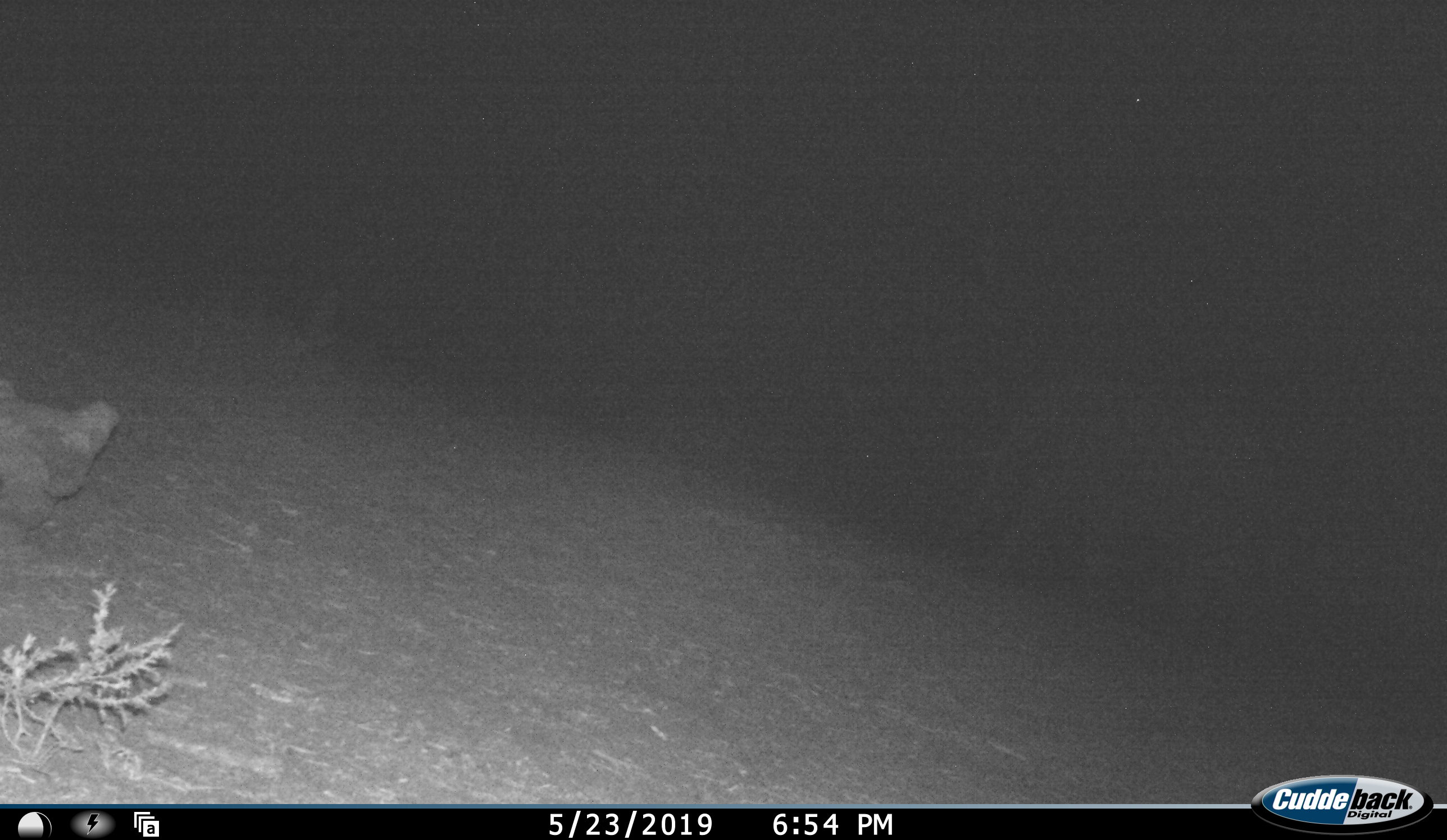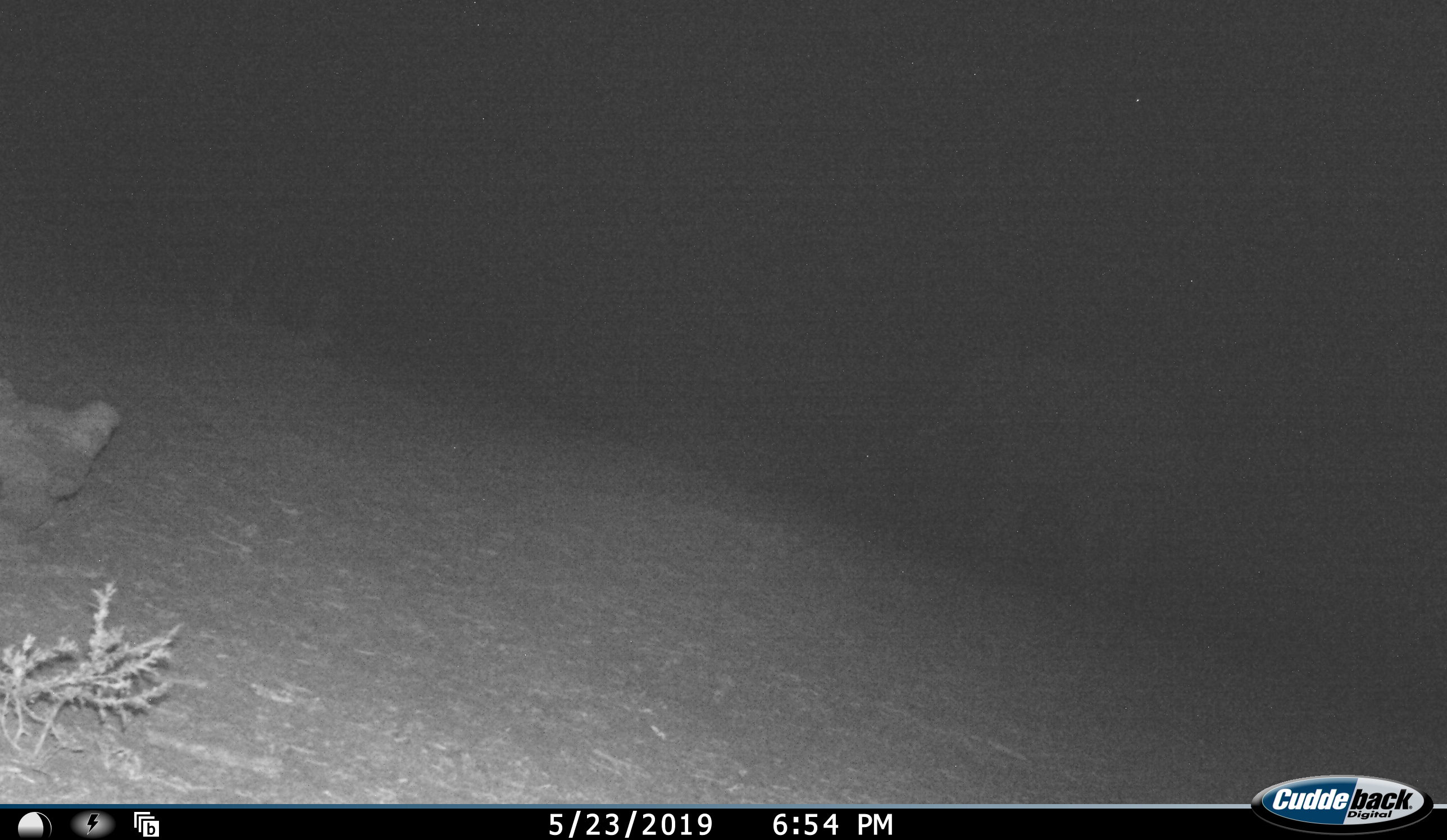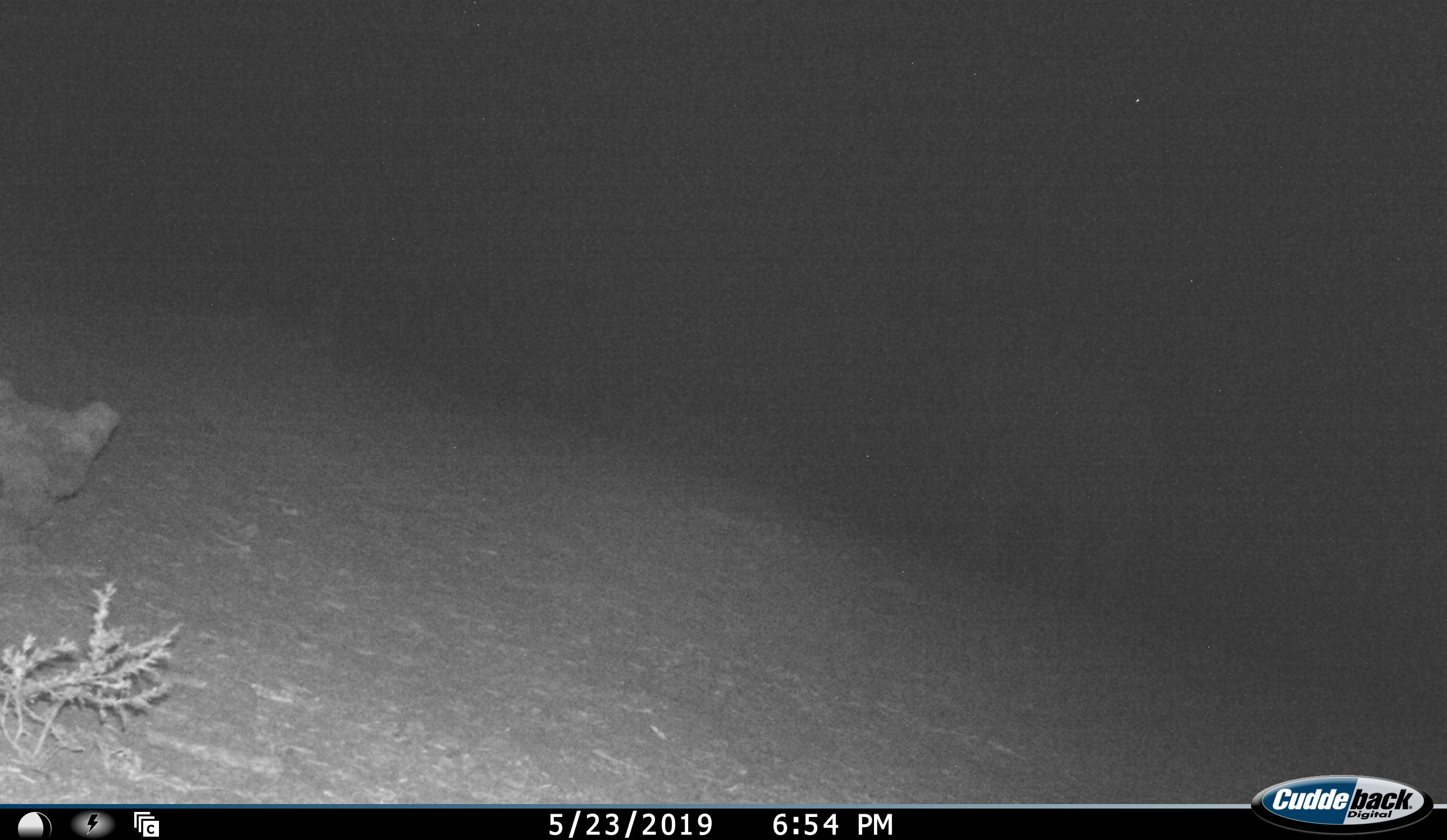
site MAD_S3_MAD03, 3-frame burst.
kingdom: Animalia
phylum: Chordata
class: Mammalia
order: Proboscidea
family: Elephantidae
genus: Loxodonta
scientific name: Loxodonta africana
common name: african bush elephant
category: elephant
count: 1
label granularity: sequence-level